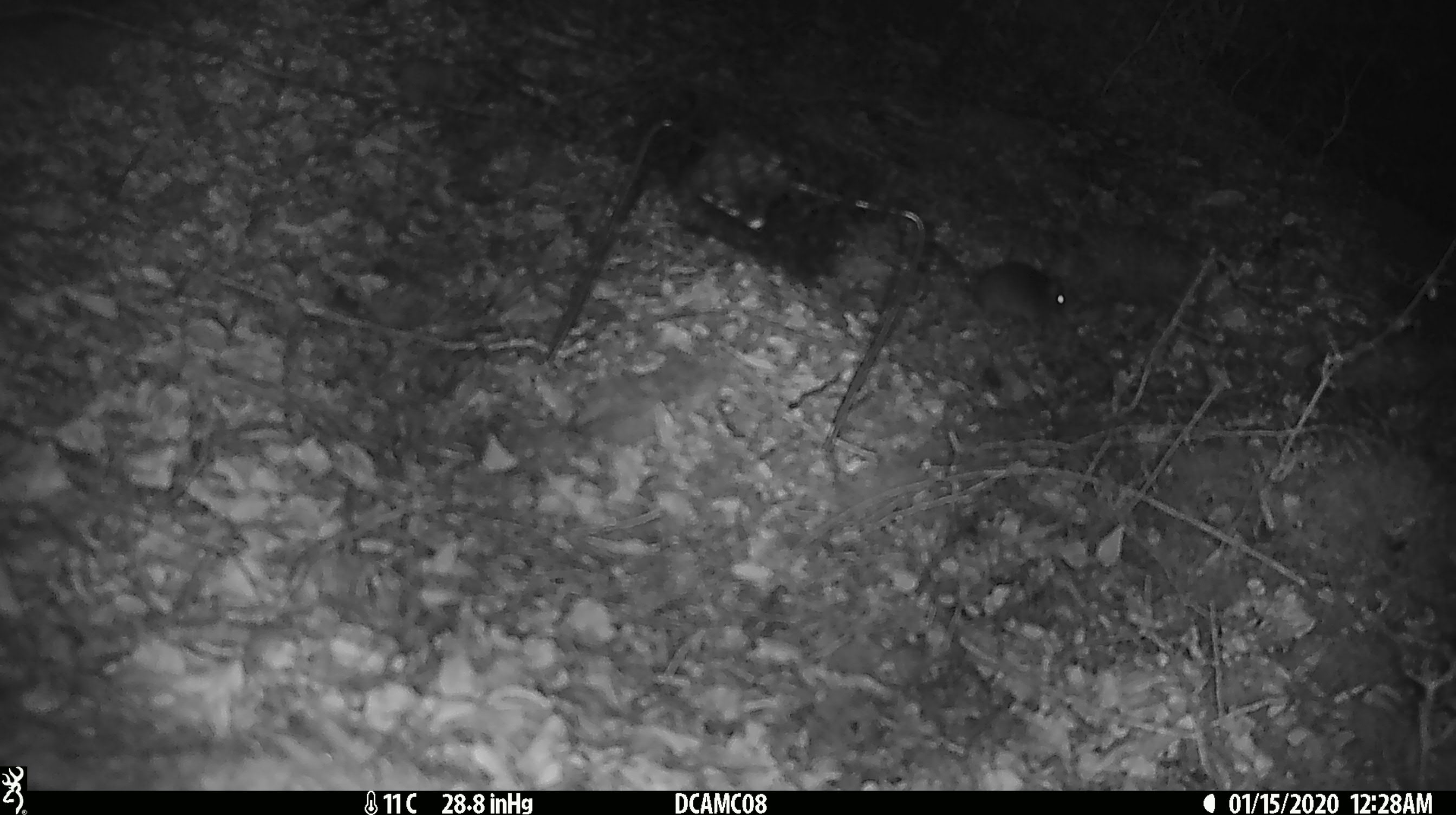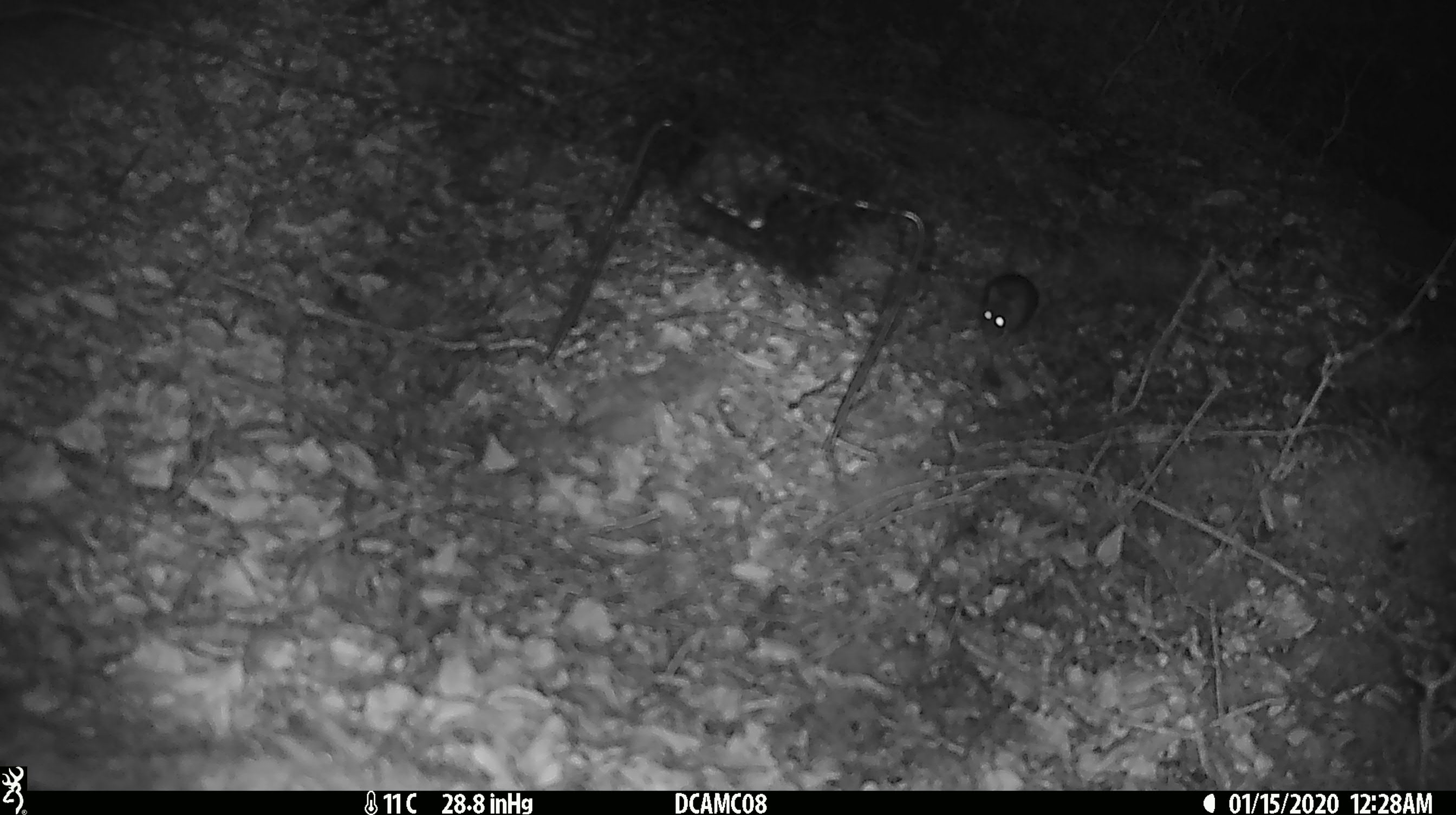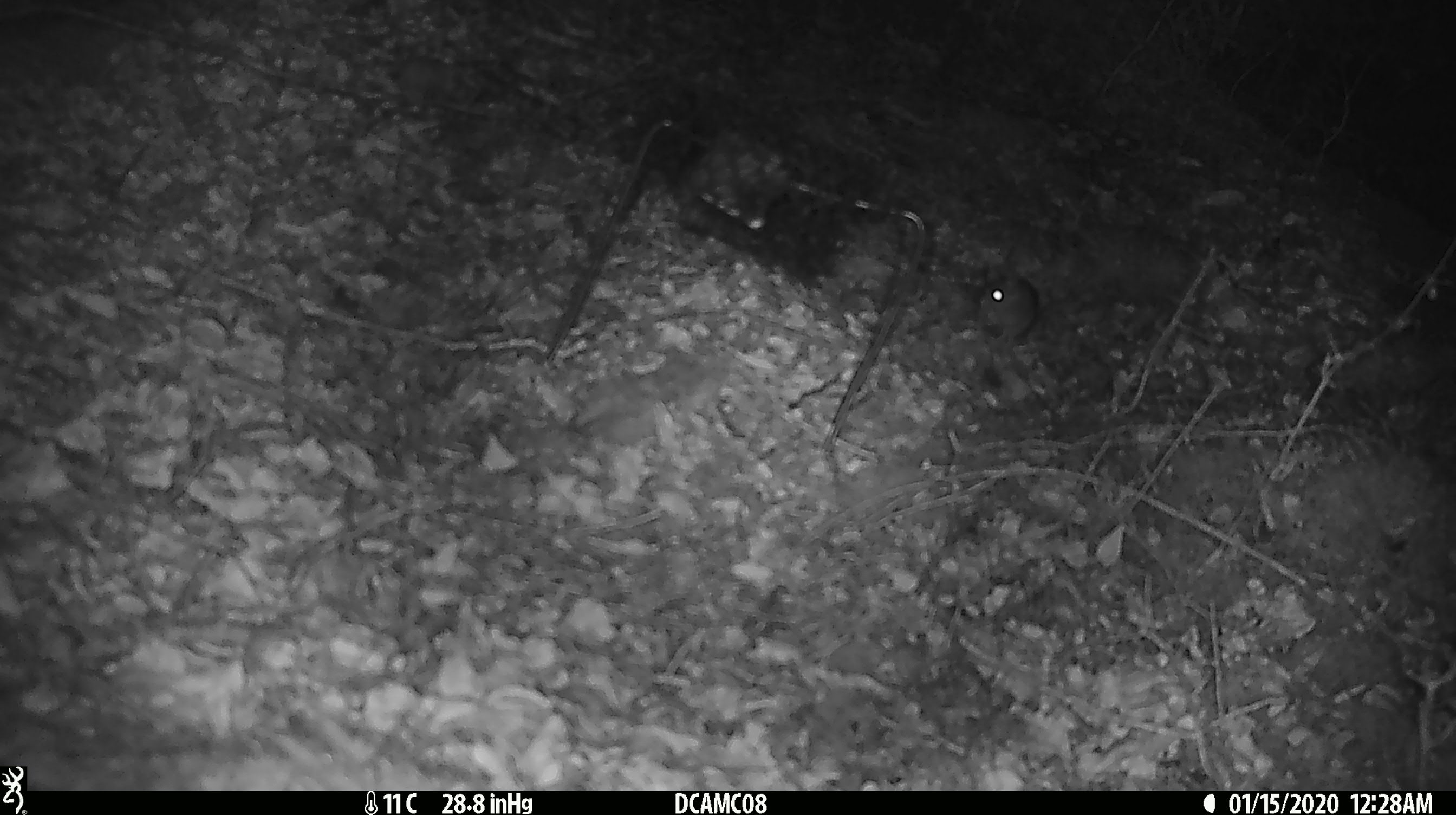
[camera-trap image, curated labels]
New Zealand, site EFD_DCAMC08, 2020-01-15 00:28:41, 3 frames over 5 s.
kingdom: Animalia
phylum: Chordata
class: Mammalia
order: Rodentia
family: Muridae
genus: Mus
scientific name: Mus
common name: mouse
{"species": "mouse (Mus)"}